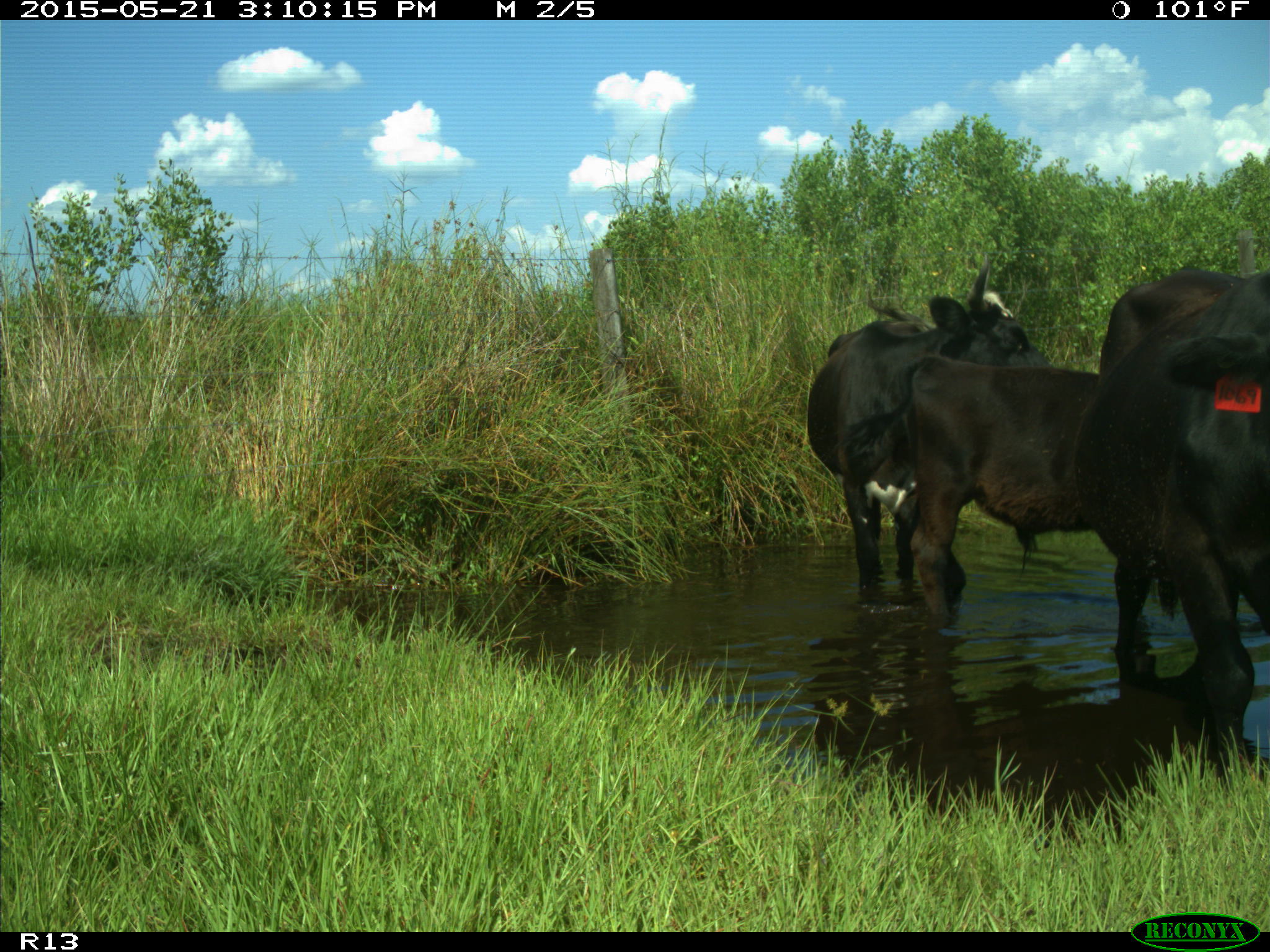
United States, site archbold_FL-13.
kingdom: Animalia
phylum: Chordata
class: Mammalia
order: Artiodactyla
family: Bovidae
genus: Bos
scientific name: Bos taurus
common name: domestic cow